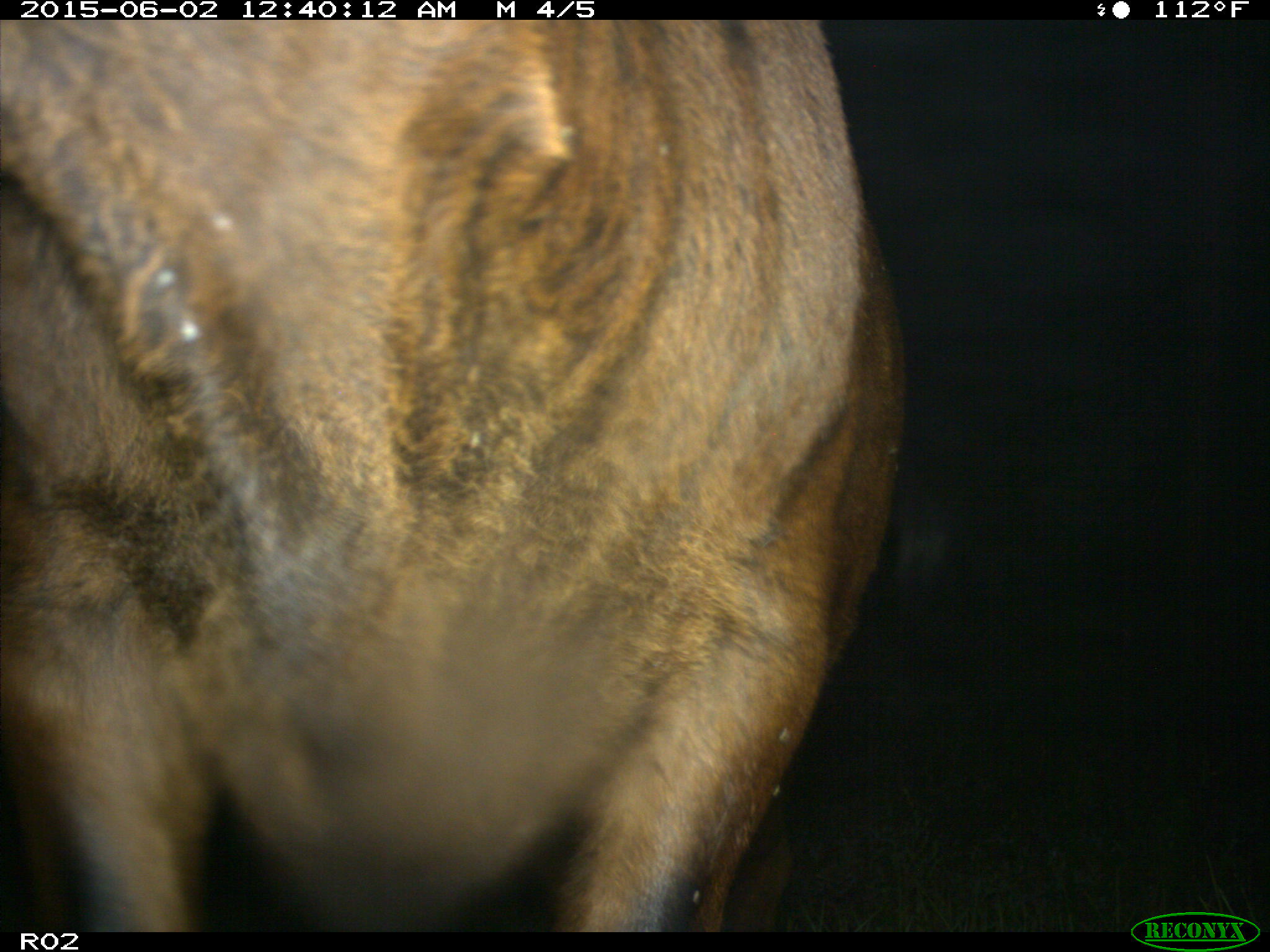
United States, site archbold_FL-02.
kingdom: Animalia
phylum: Chordata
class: Mammalia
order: Artiodactyla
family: Bovidae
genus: Bos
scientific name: Bos taurus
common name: domestic cow